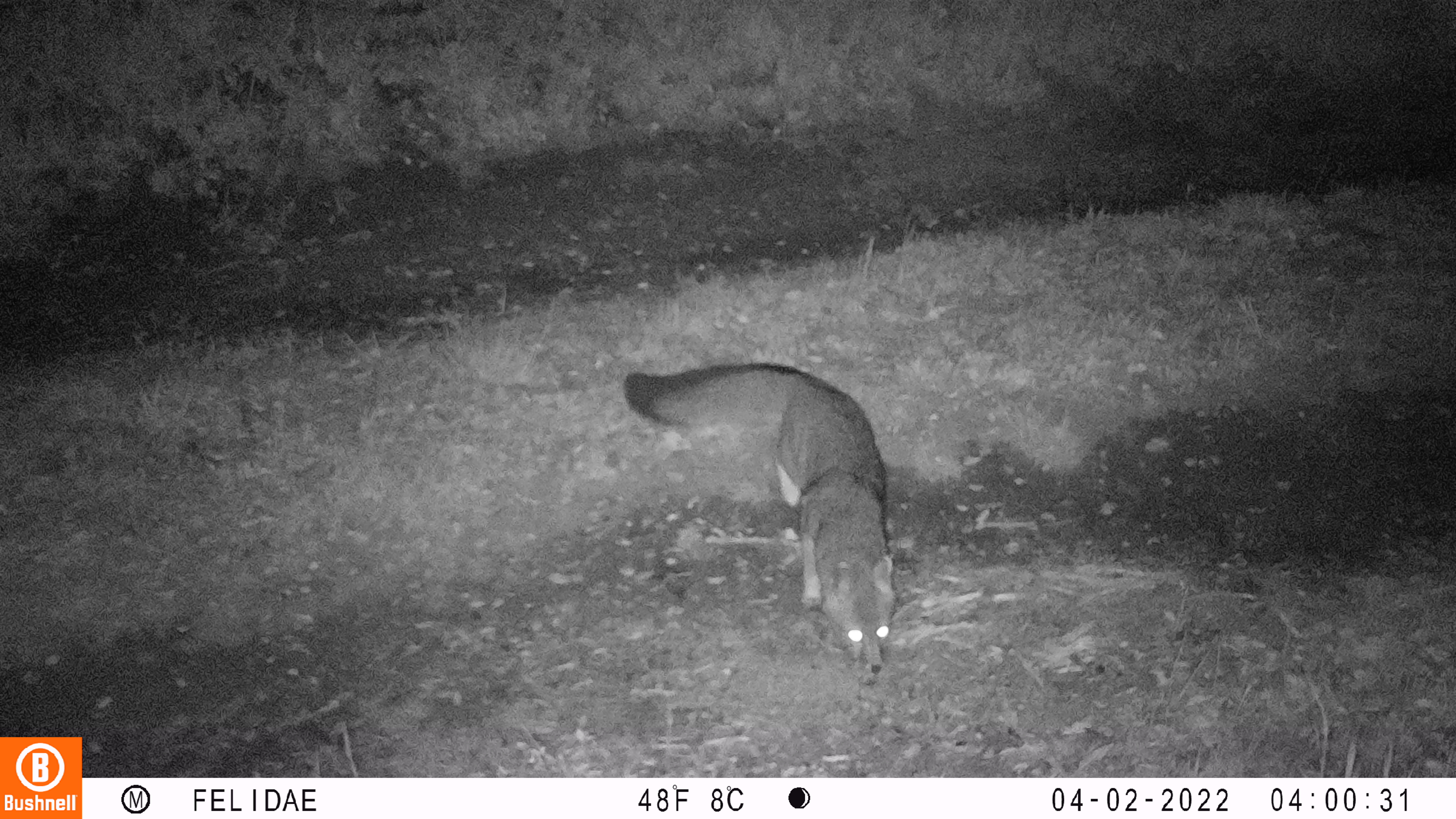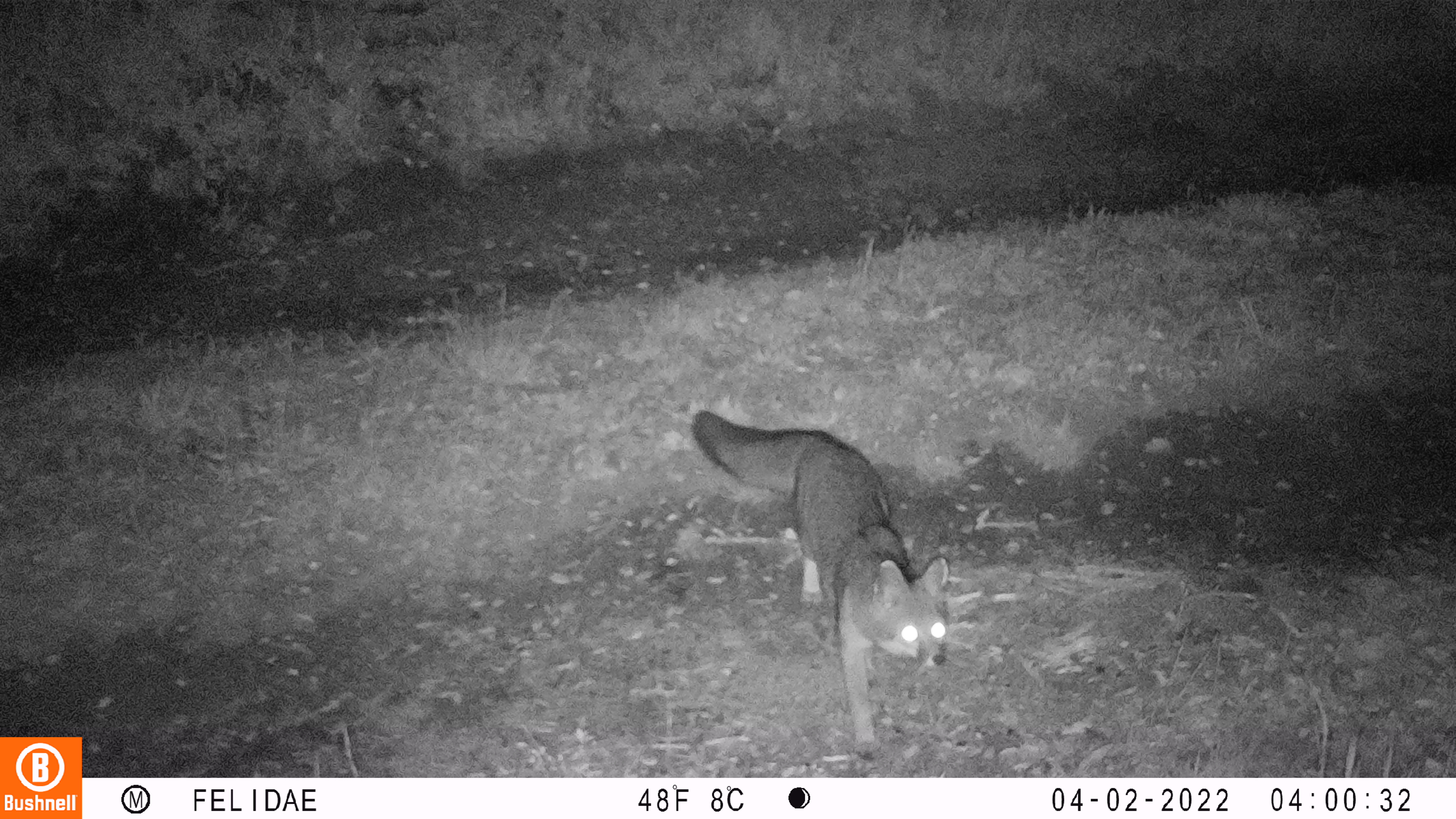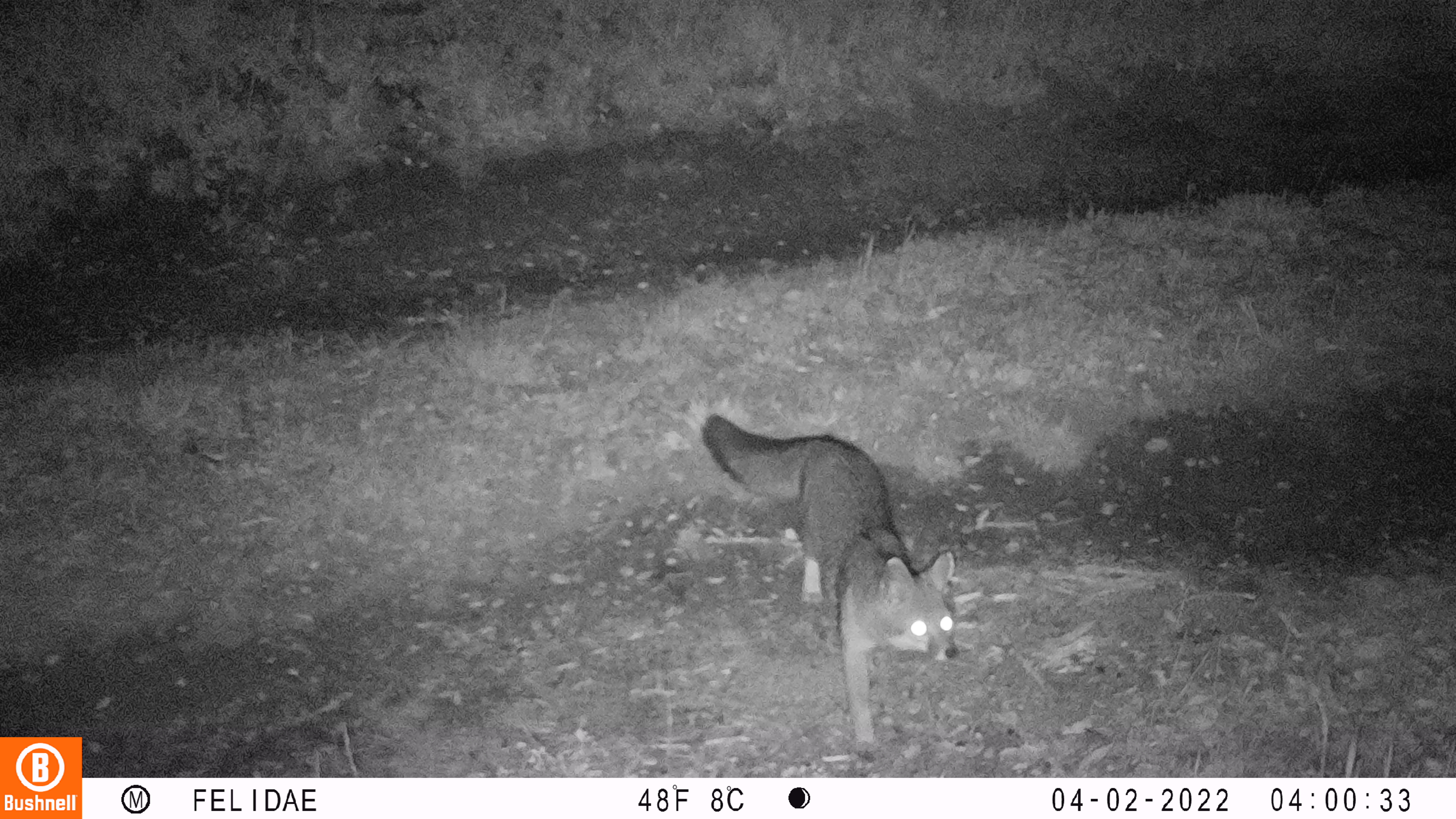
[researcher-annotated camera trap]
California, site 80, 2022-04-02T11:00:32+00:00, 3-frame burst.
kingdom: Animalia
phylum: Chordata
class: Mammalia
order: Carnivora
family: Canidae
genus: Urocyon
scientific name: Urocyon cinereoargenteus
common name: gray fox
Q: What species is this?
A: Gray fox (Urocyon cinereoargenteus).